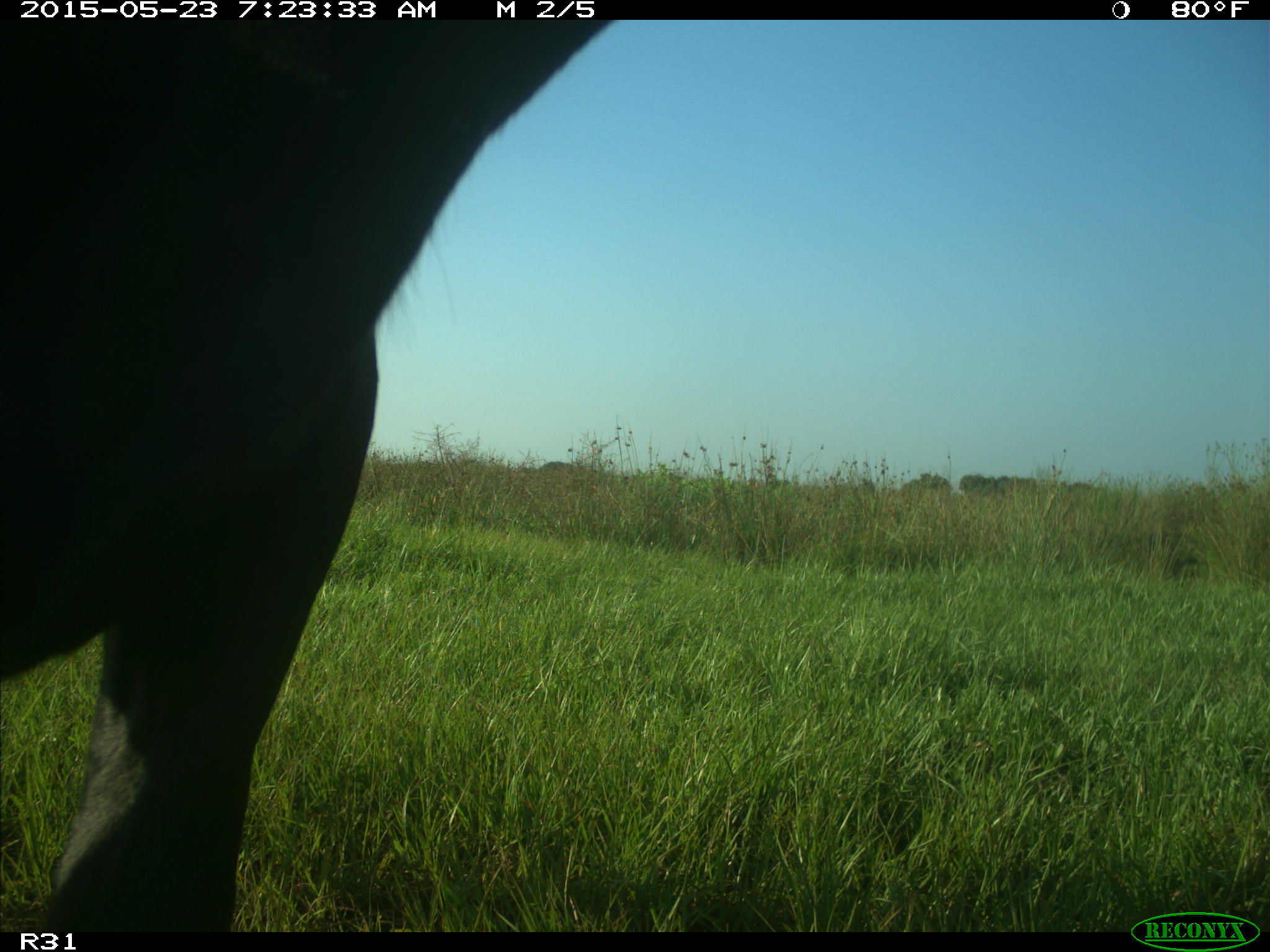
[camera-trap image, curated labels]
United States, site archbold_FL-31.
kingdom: Animalia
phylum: Chordata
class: Mammalia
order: Artiodactyla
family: Bovidae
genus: Bos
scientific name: Bos taurus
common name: domestic cow